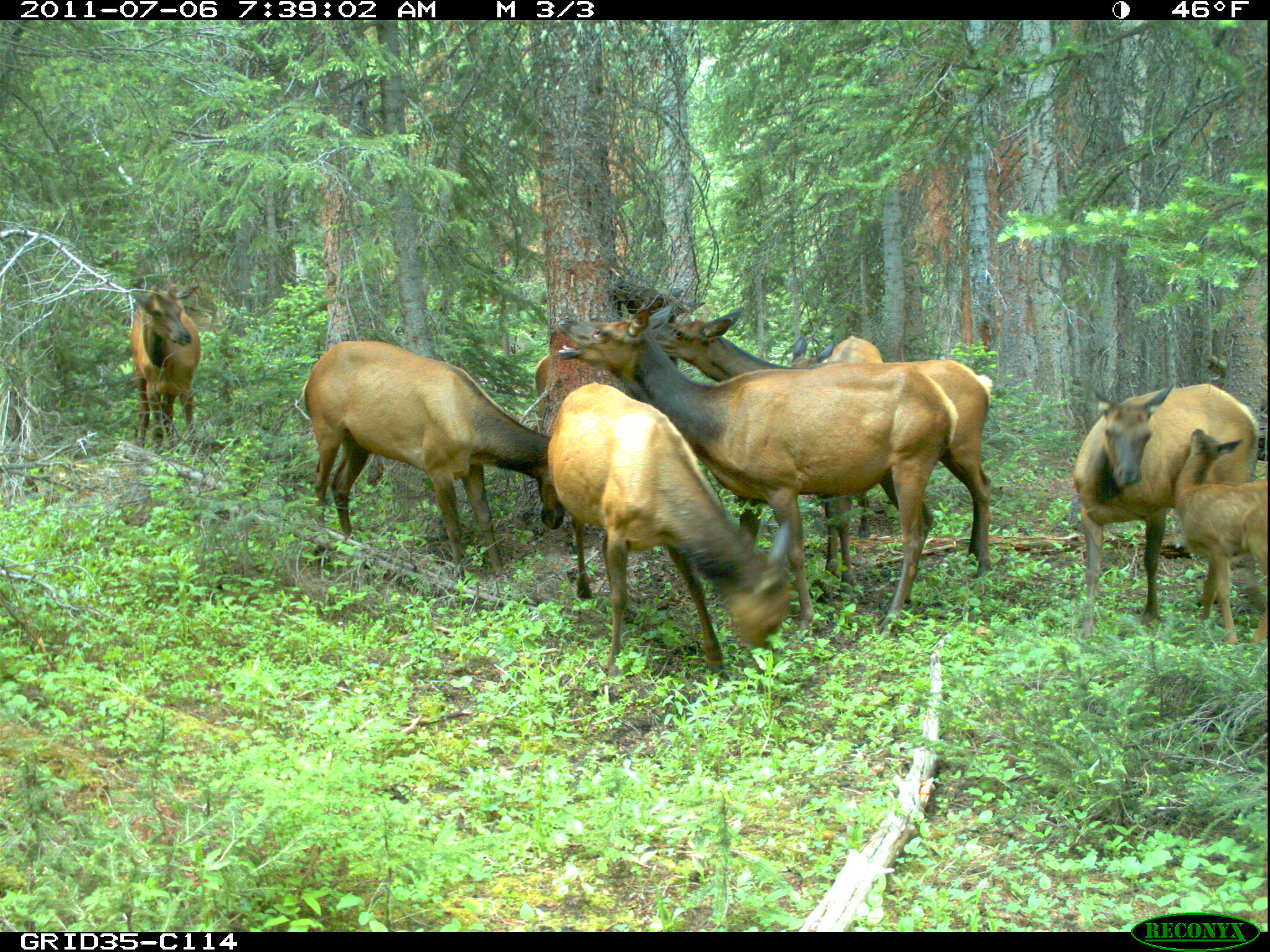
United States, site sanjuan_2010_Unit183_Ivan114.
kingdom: Animalia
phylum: Chordata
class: Mammalia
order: Artiodactyla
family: Cervidae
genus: Cervus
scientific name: Cervus elaphus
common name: red deer